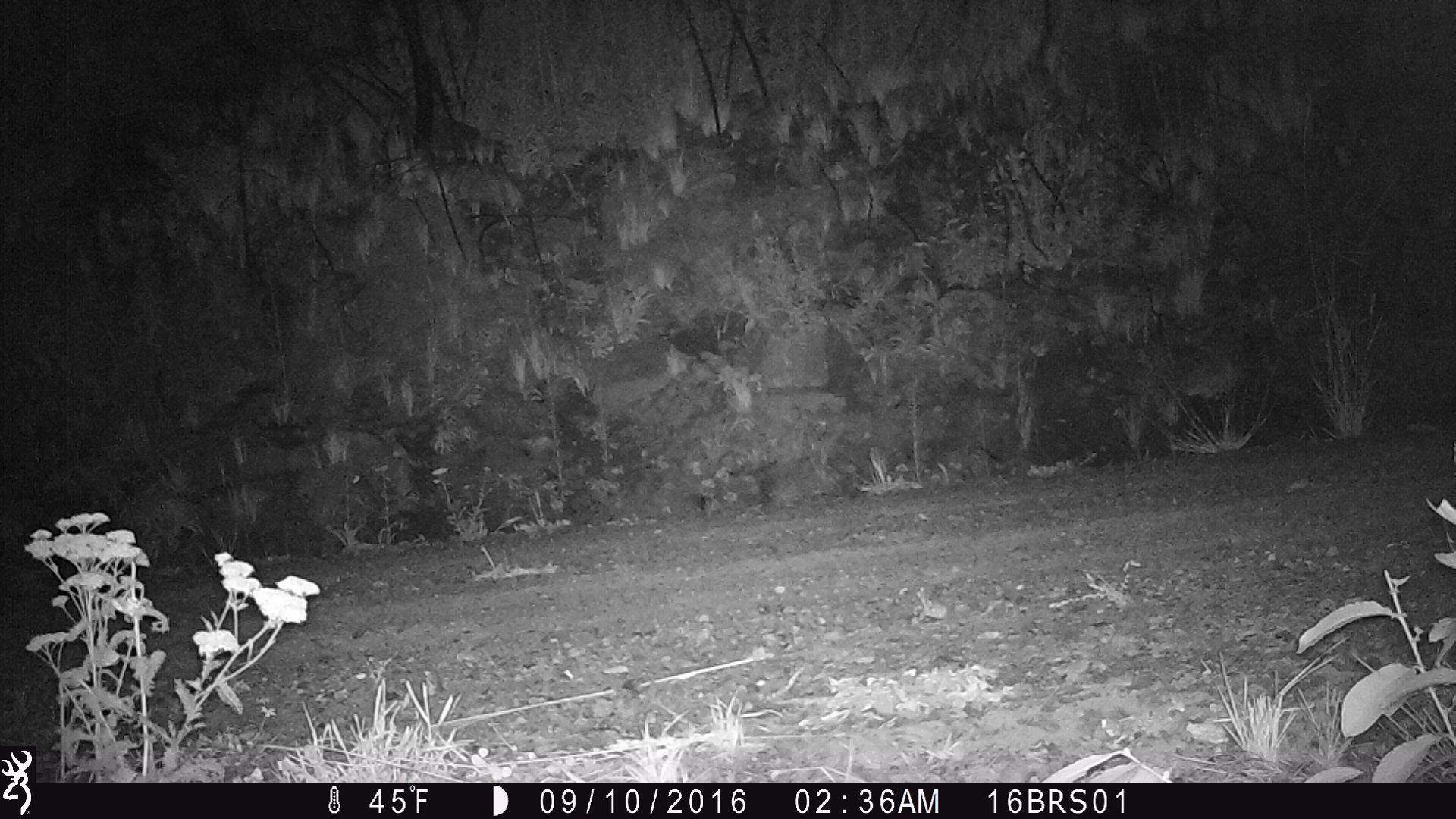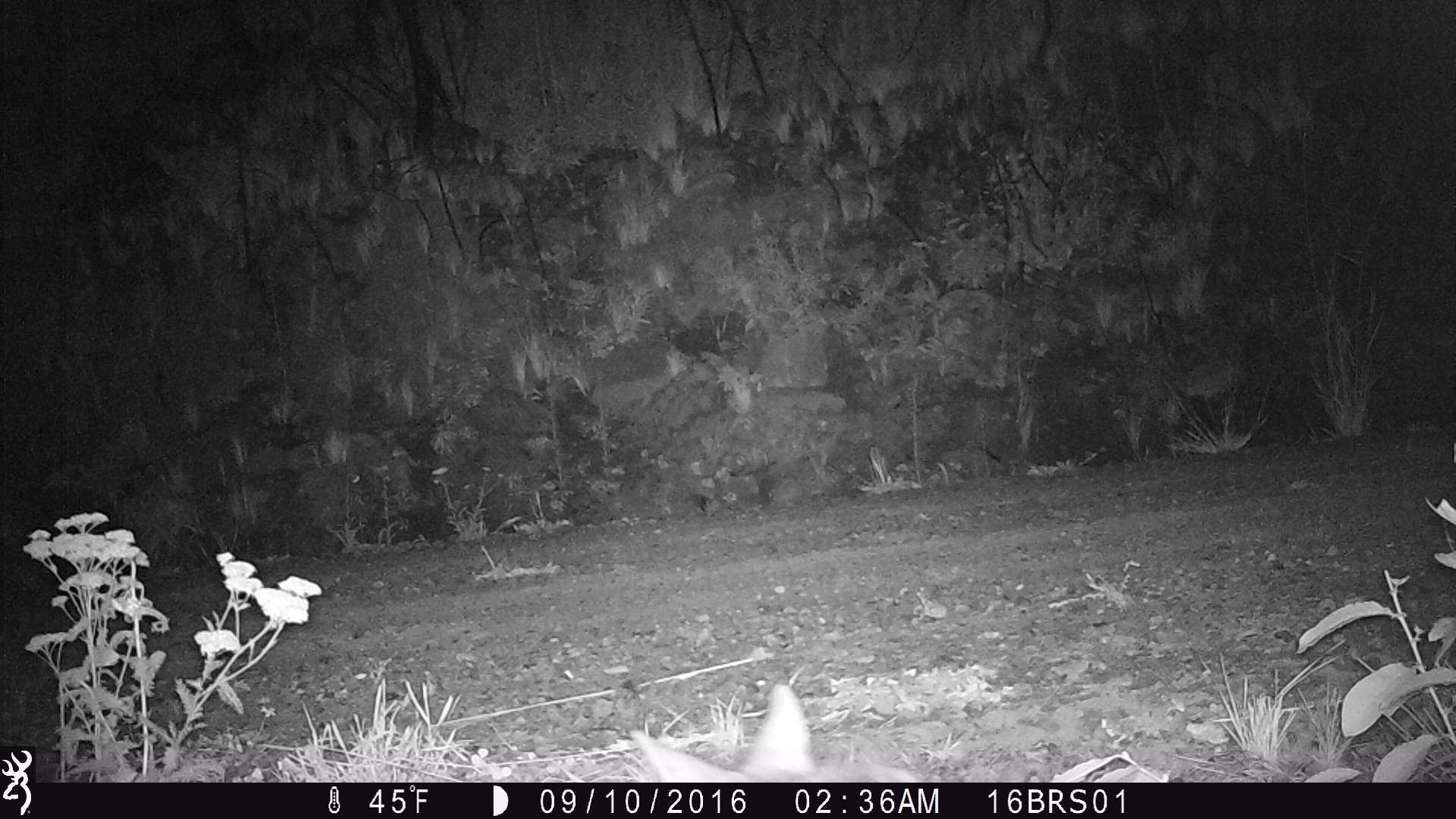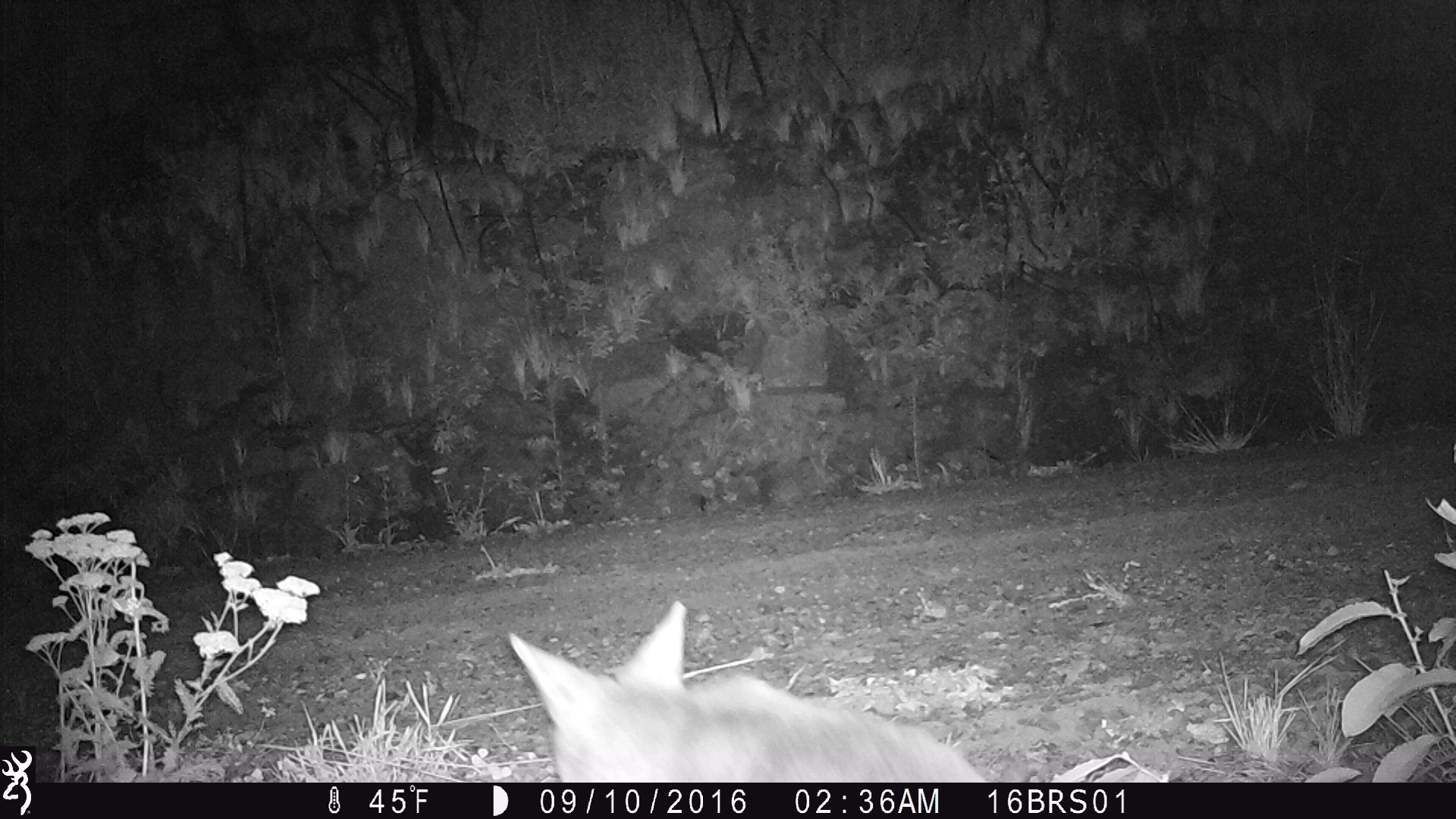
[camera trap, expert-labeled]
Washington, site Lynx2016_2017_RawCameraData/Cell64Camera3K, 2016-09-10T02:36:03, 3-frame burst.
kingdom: Animalia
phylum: Chordata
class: Mammalia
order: Carnivora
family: Canidae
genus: Canis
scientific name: Canis latrans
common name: coyote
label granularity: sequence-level